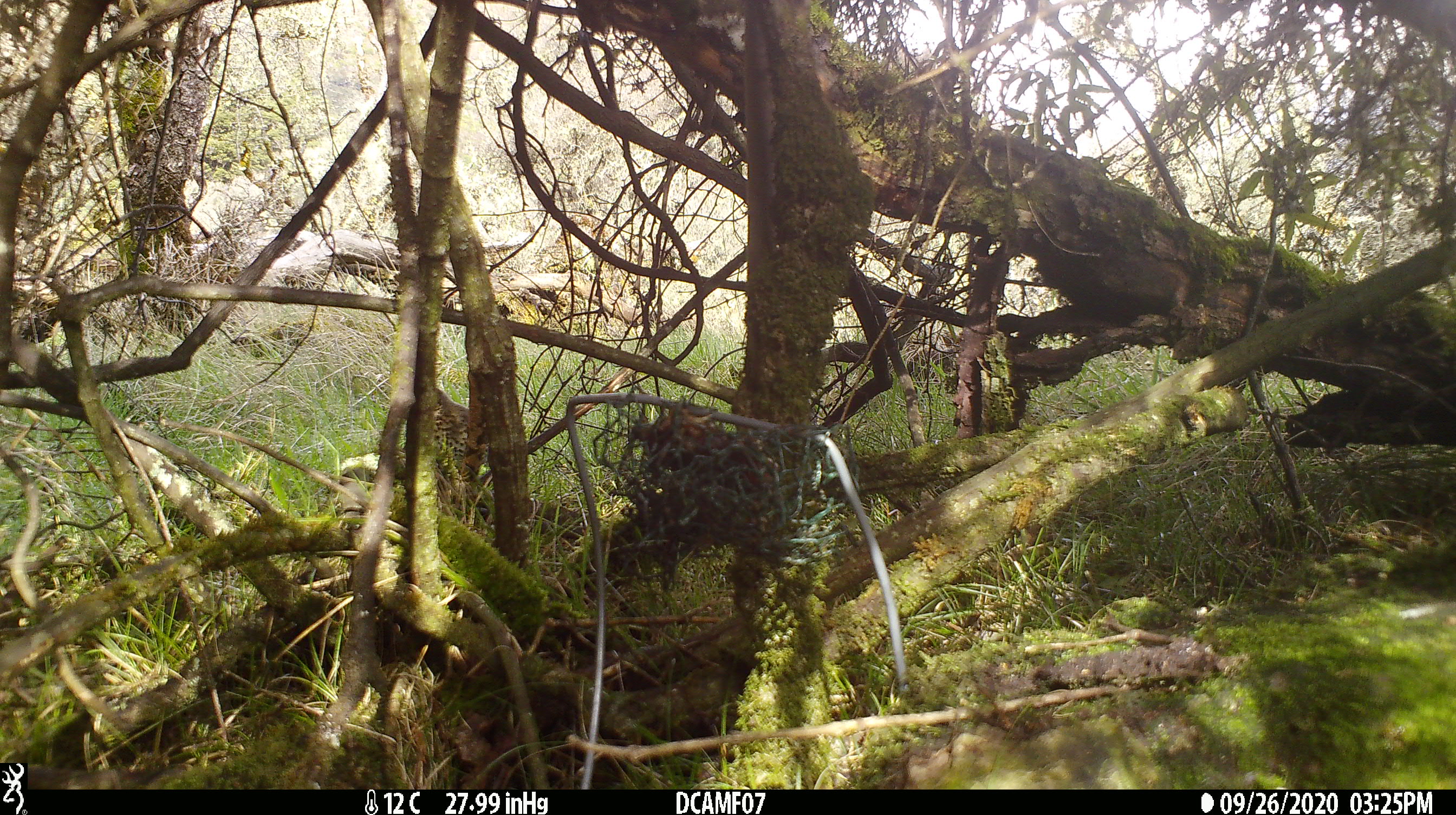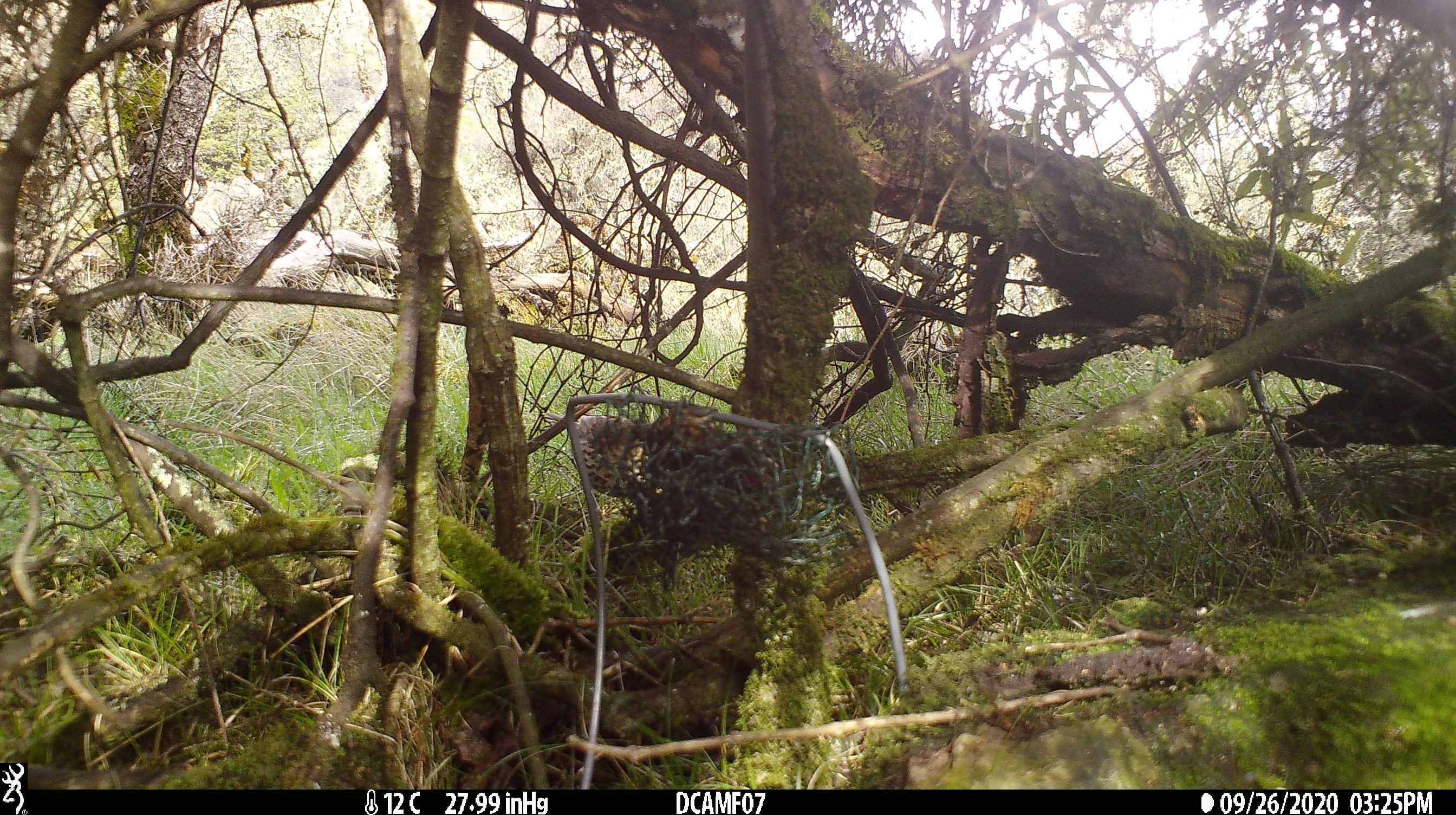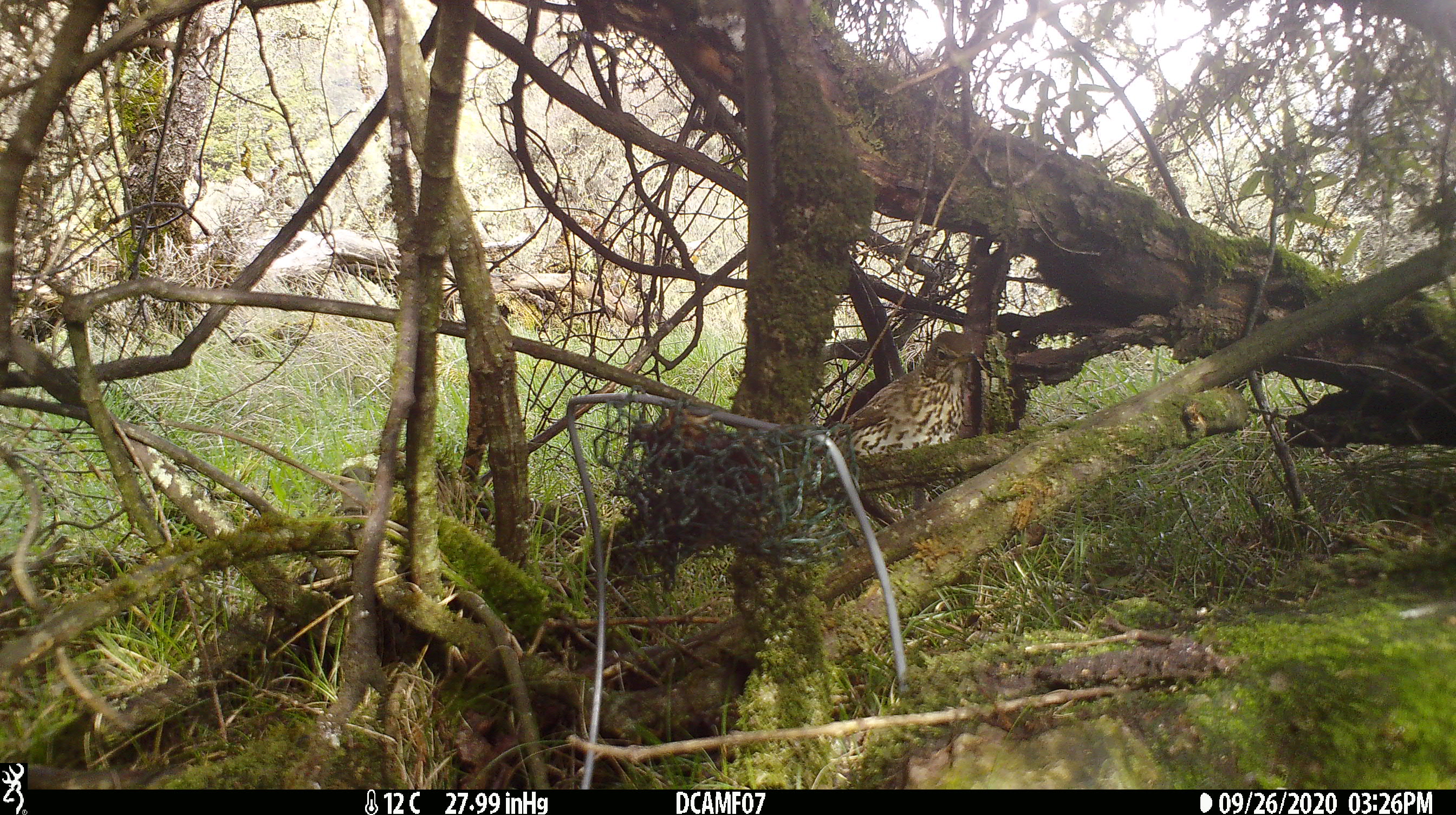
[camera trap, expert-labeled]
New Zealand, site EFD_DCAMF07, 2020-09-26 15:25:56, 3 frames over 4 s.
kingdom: Animalia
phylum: Chordata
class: Aves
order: Passeriformes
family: Turdidae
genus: Turdus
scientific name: Turdus philomelos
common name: song thrush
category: thrush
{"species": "thrush (song thrush) (Turdus philomelos)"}